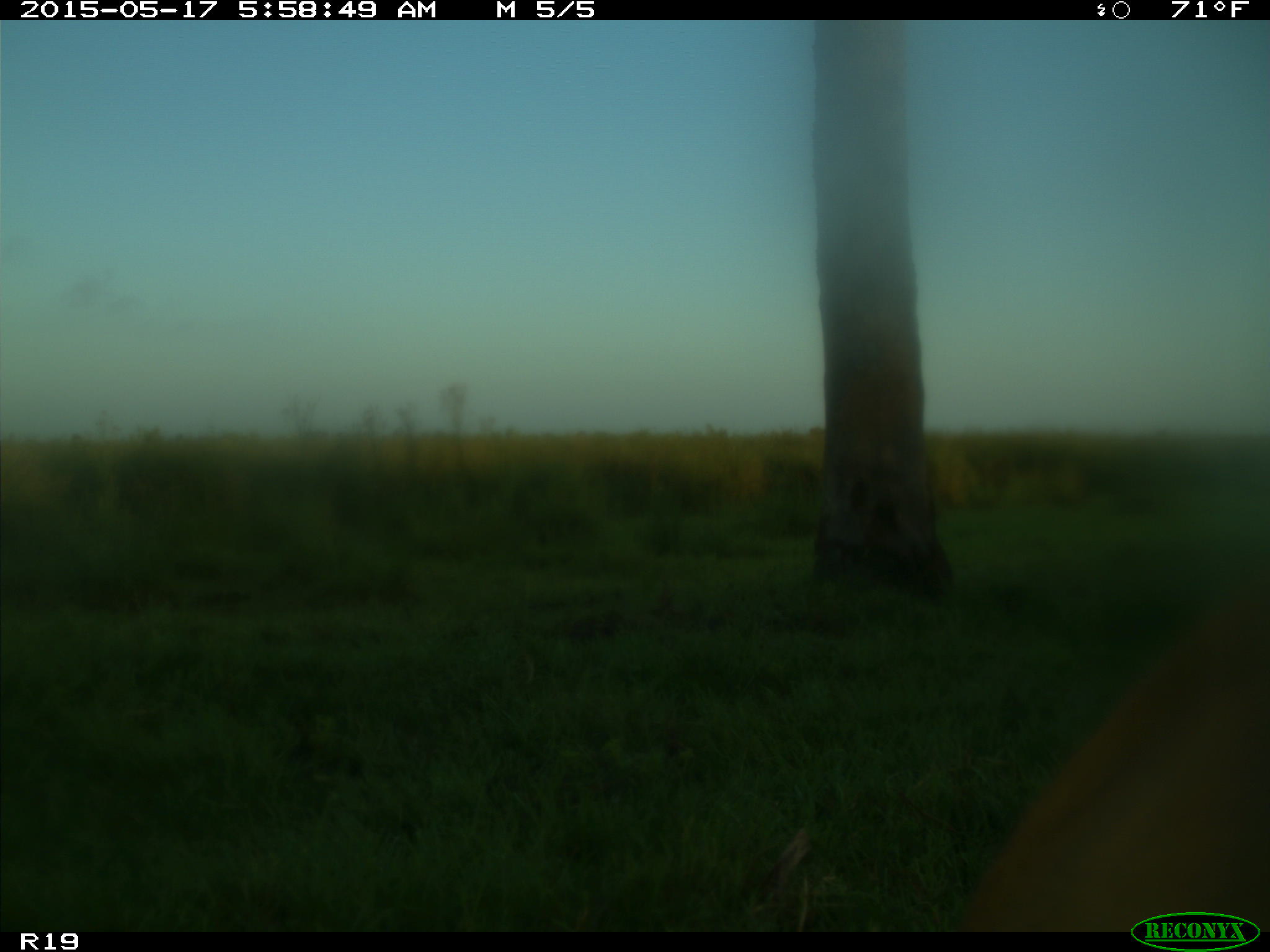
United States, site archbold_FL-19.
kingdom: Animalia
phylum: Chordata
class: Mammalia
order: Artiodactyla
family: Bovidae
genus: Bos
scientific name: Bos taurus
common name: domestic cow